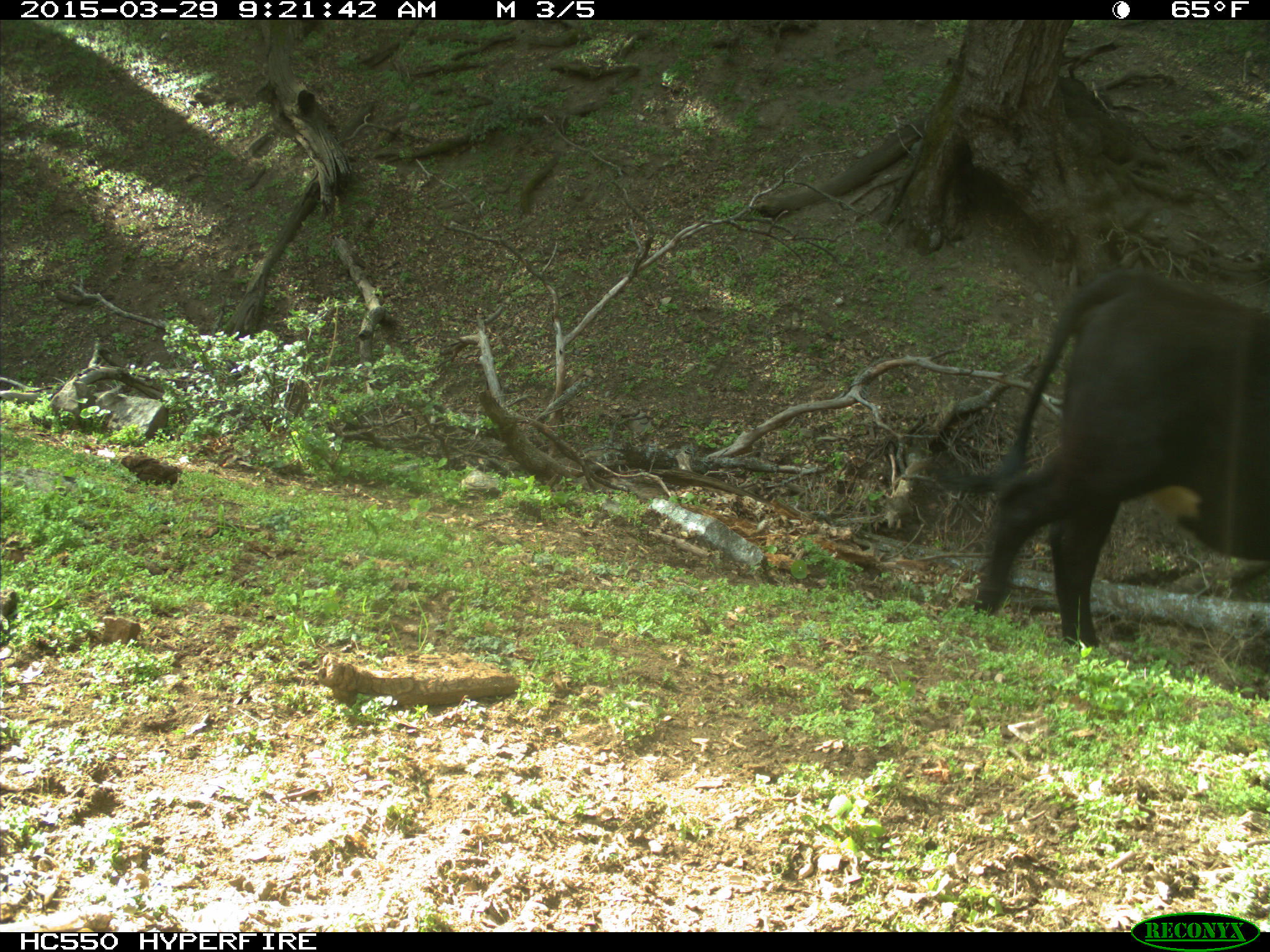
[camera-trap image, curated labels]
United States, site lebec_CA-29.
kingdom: Animalia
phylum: Chordata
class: Mammalia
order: Artiodactyla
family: Bovidae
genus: Bos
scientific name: Bos taurus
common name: domestic cow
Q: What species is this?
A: Bos taurus (domestic cow).